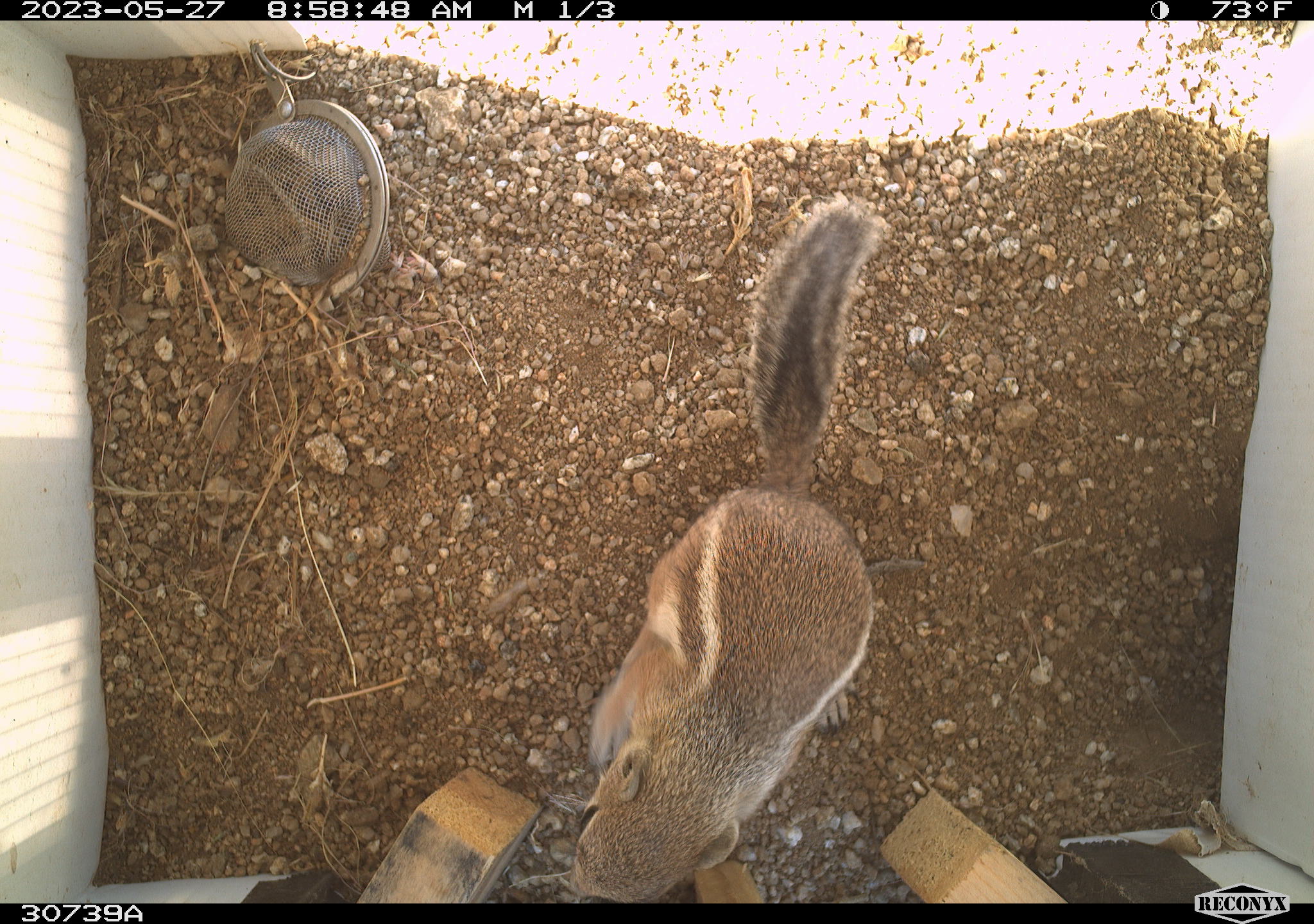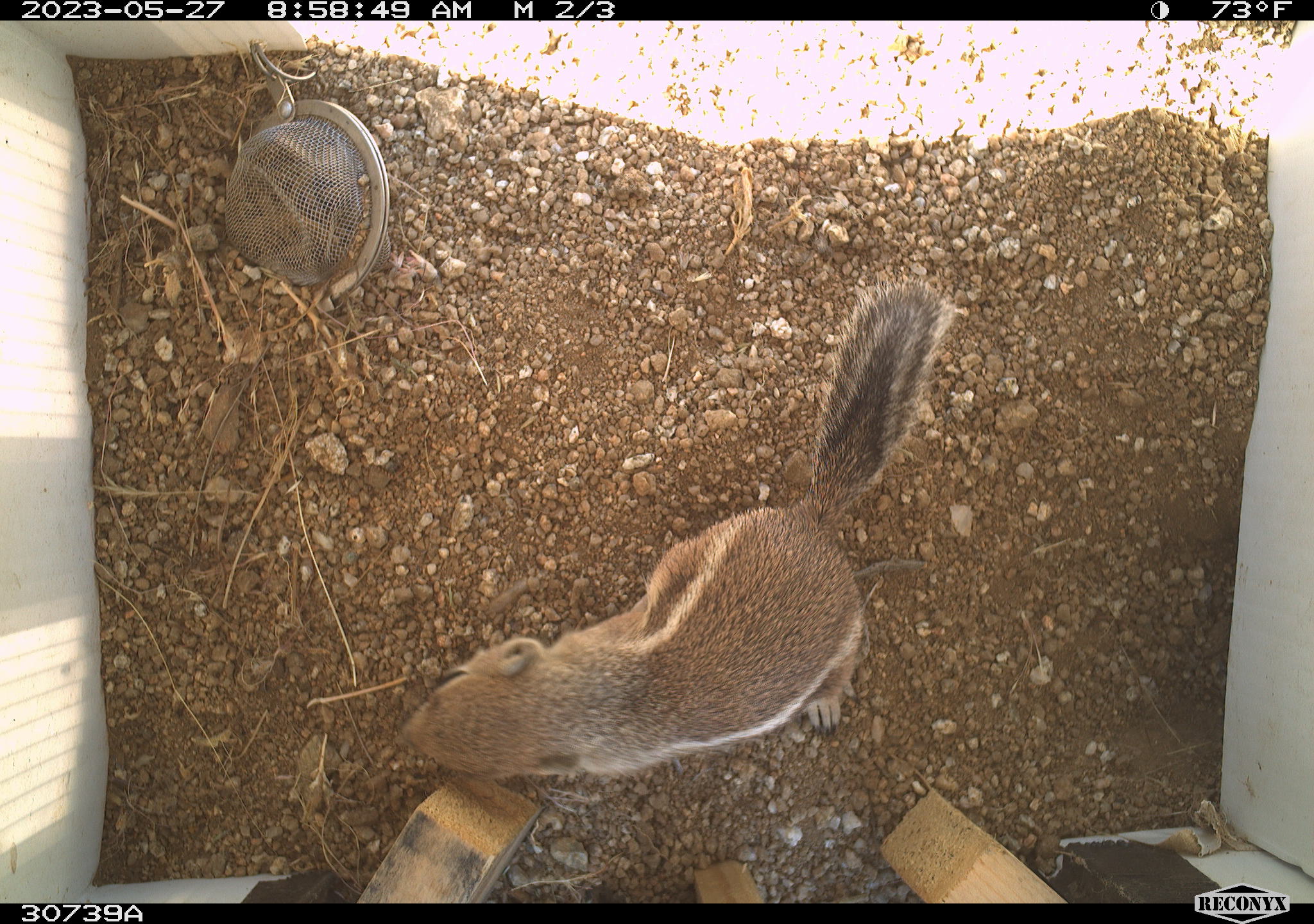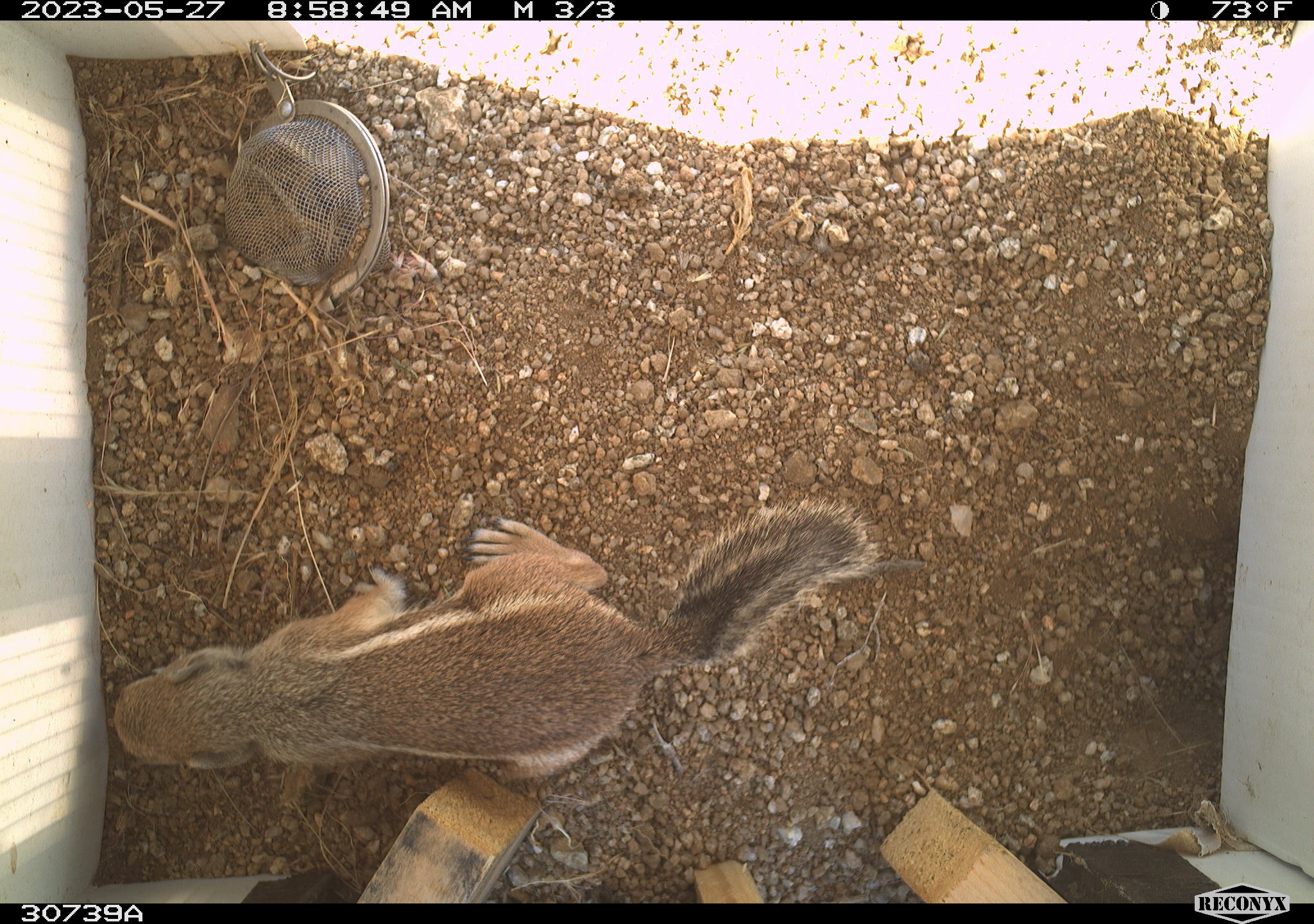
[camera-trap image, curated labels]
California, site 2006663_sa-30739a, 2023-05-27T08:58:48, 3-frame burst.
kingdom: Animalia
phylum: Chordata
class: Mammalia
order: Rodentia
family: Sciuridae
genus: Ammospermophilus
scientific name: Ammospermophilus leucurus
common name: white-tailed antelope squirrel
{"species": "white-tailed antelope squirrel (Ammospermophilus leucurus)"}